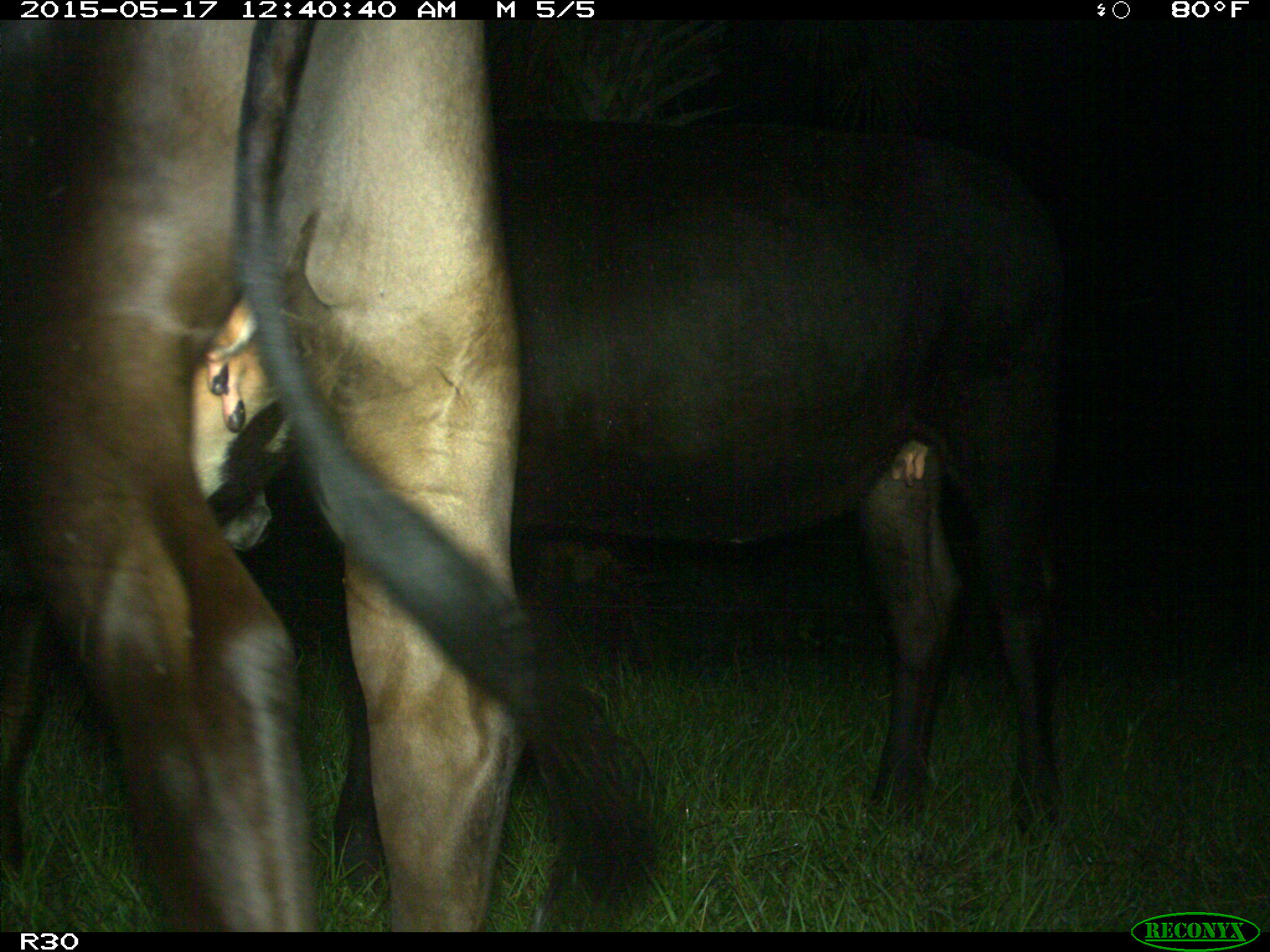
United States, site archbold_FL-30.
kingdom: Animalia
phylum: Chordata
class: Mammalia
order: Artiodactyla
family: Bovidae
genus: Bos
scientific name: Bos taurus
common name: domestic cow